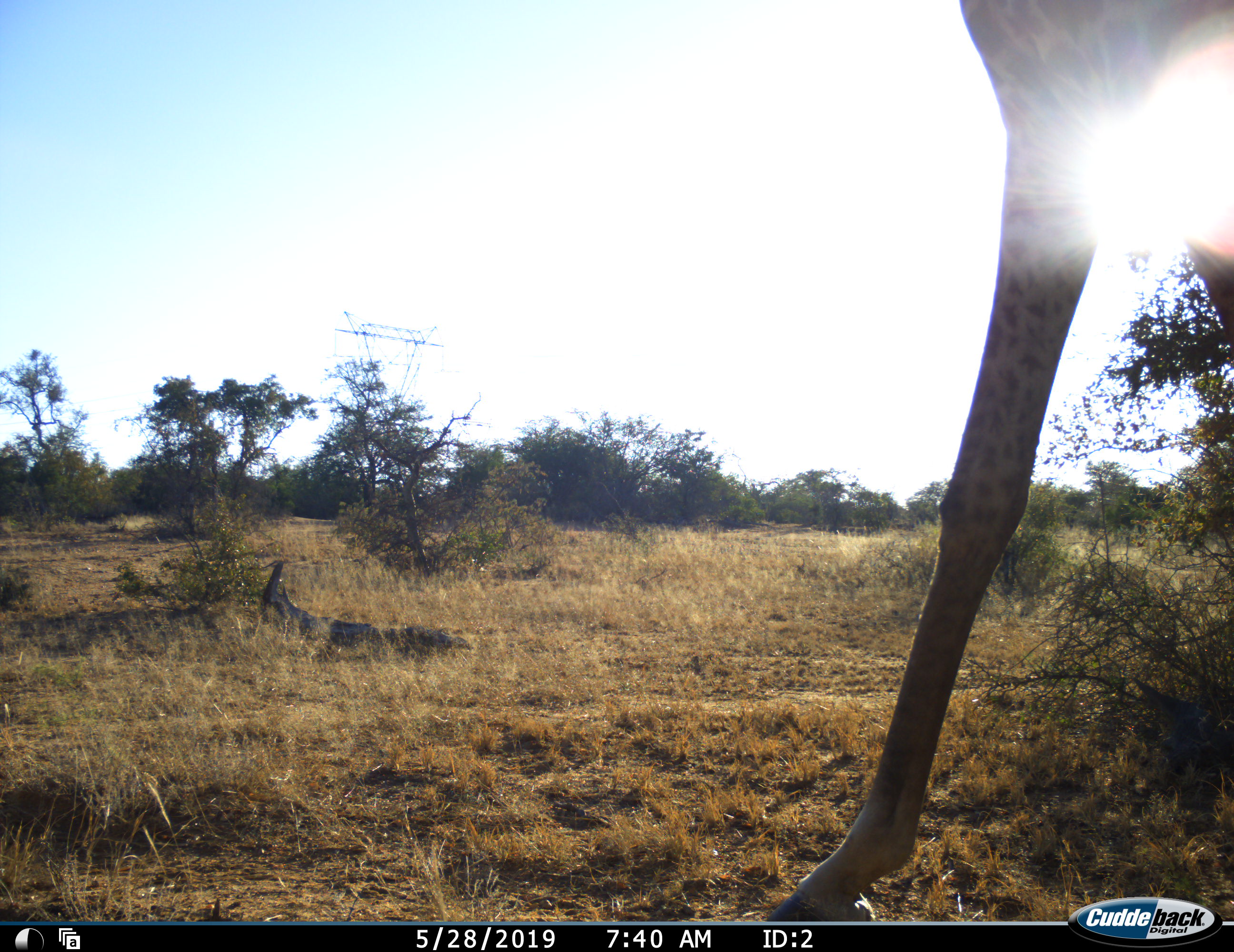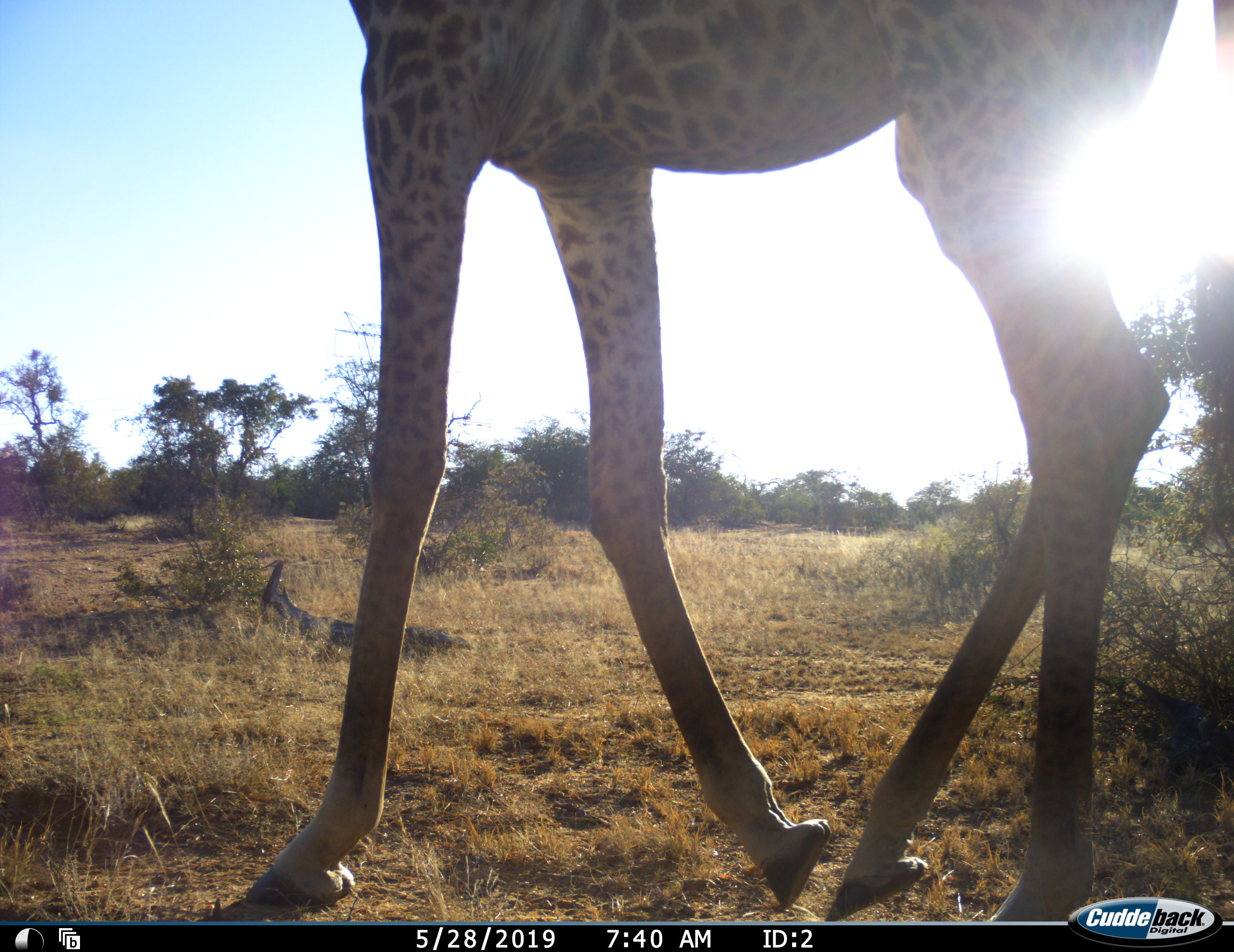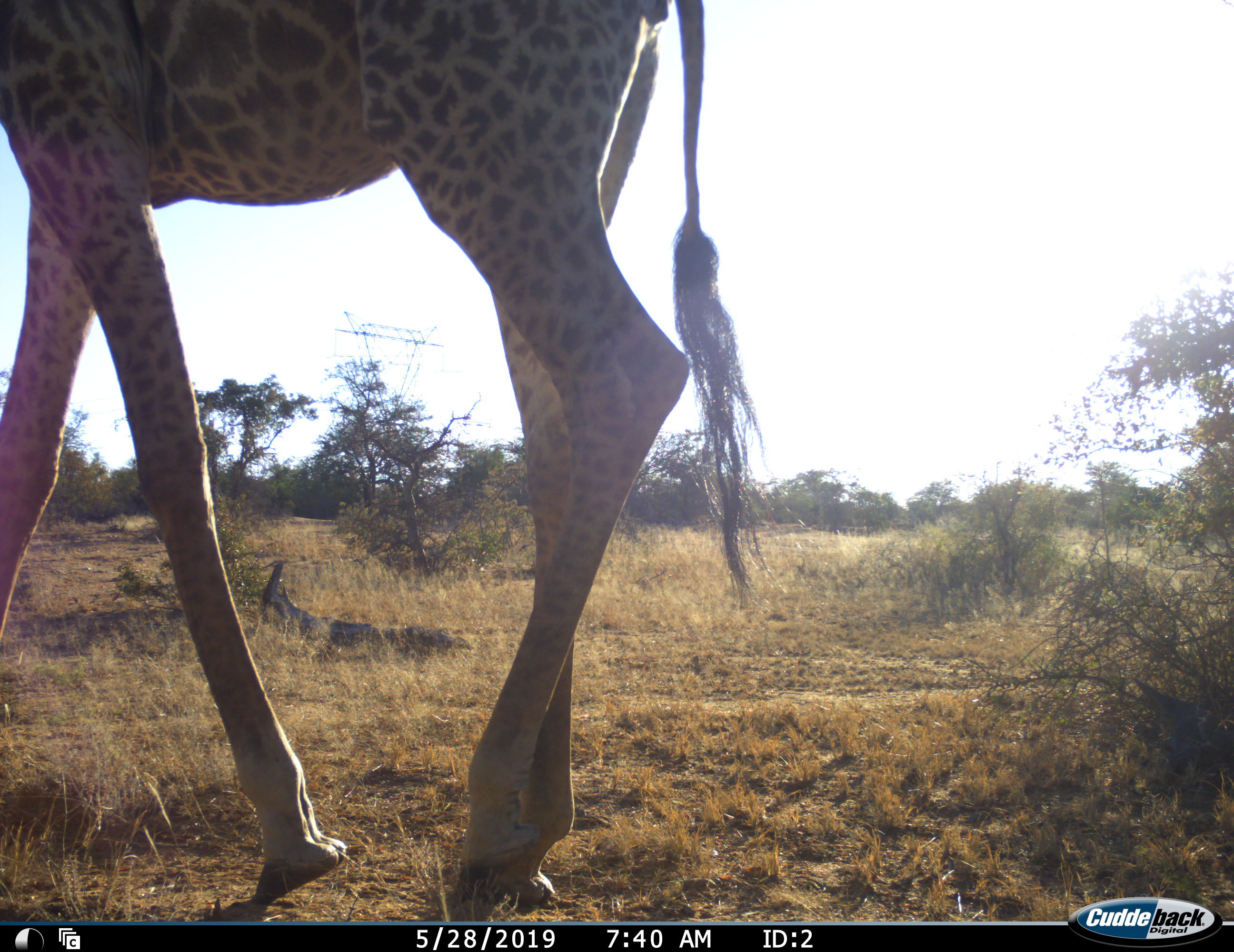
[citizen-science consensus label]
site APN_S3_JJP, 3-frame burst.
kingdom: Animalia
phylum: Chordata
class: Mammalia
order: Artiodactyla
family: Giraffidae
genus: Giraffa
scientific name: Giraffa camelopardalis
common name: giraffe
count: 1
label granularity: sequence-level